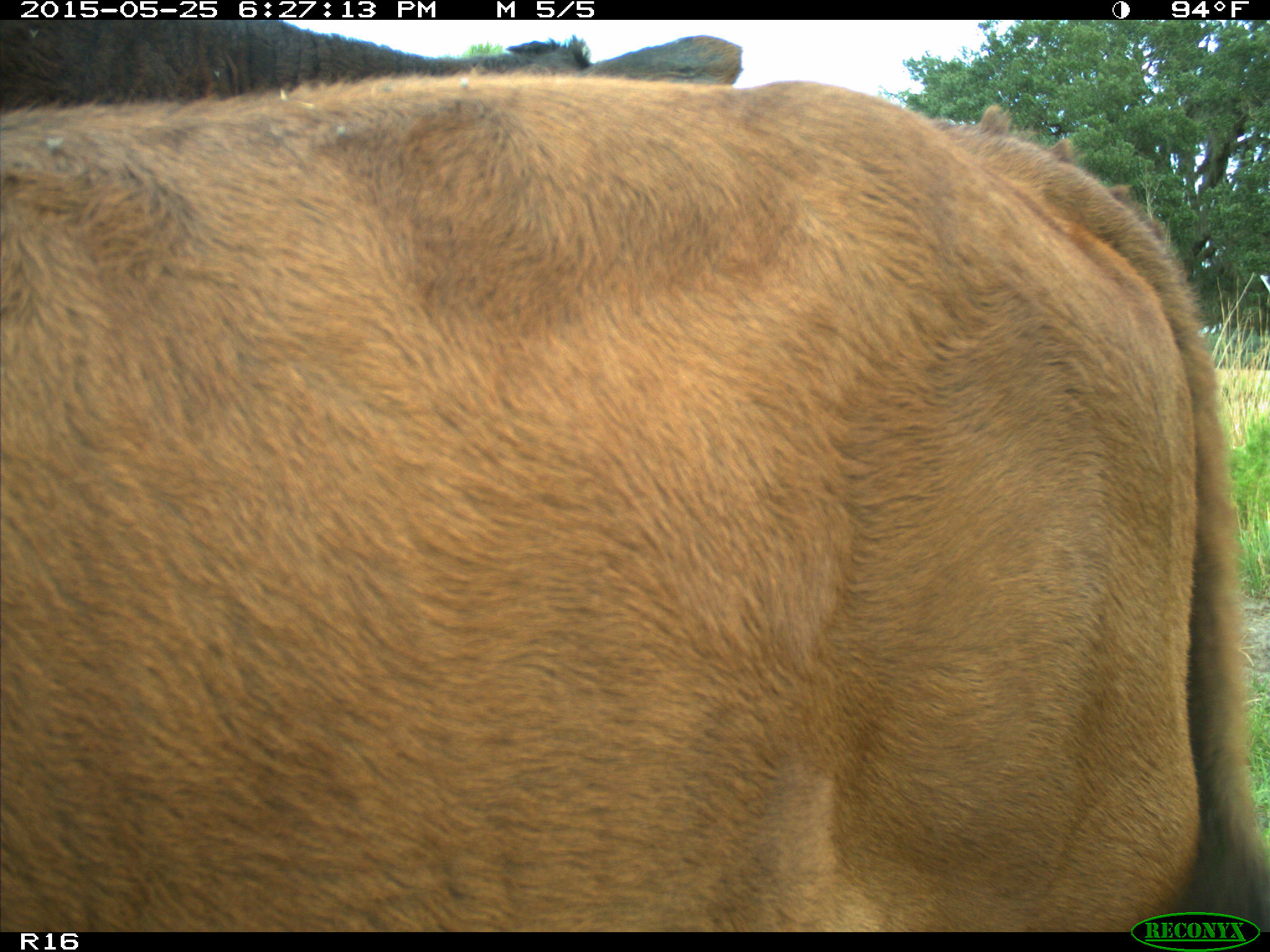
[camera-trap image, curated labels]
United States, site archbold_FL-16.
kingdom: Animalia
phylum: Chordata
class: Mammalia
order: Artiodactyla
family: Bovidae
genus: Bos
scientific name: Bos taurus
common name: domestic cow